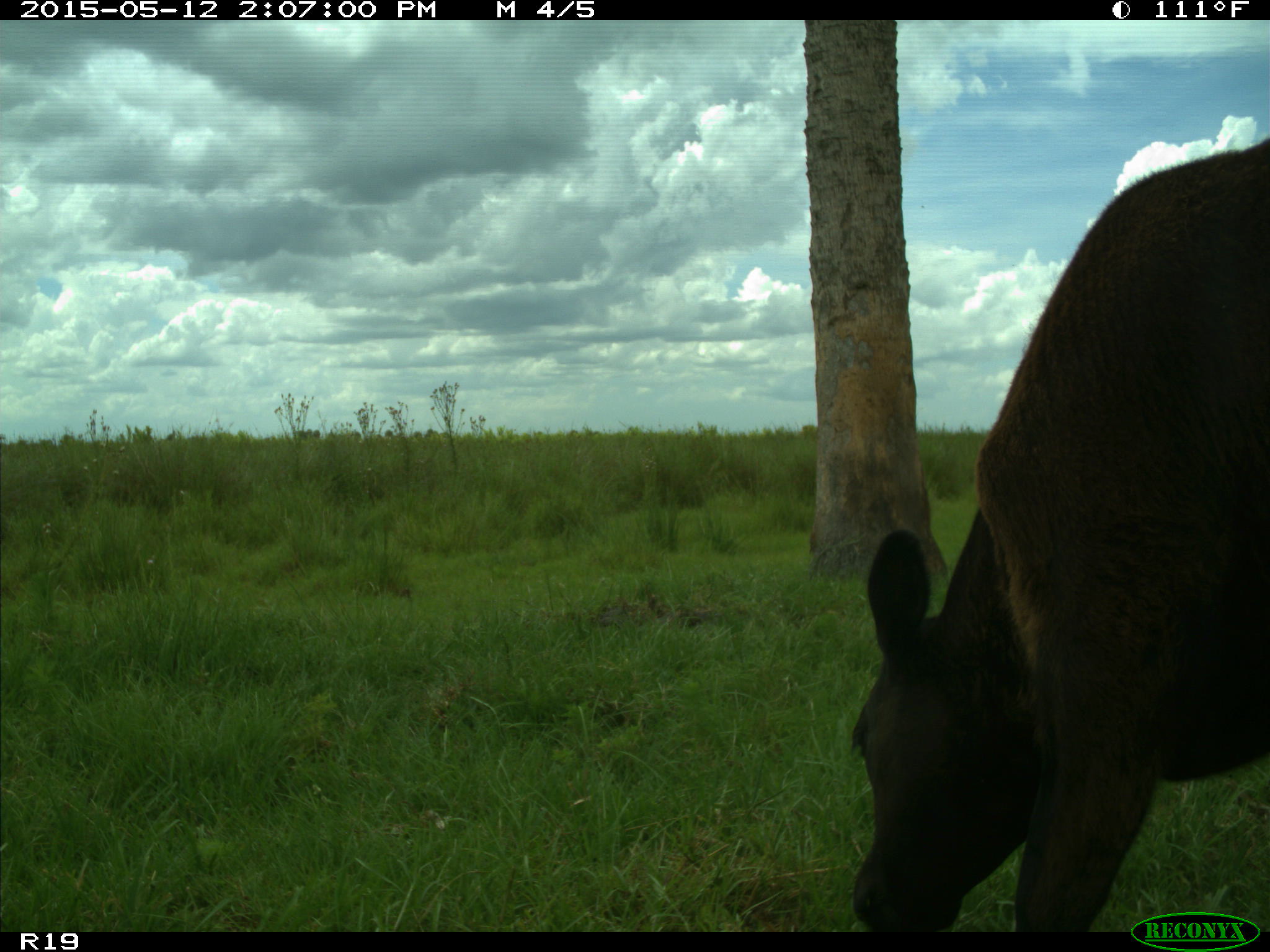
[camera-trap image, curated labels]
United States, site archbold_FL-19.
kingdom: Animalia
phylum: Chordata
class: Mammalia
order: Artiodactyla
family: Bovidae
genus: Bos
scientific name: Bos taurus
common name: domestic cow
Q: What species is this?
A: Bos taurus (domestic cow).